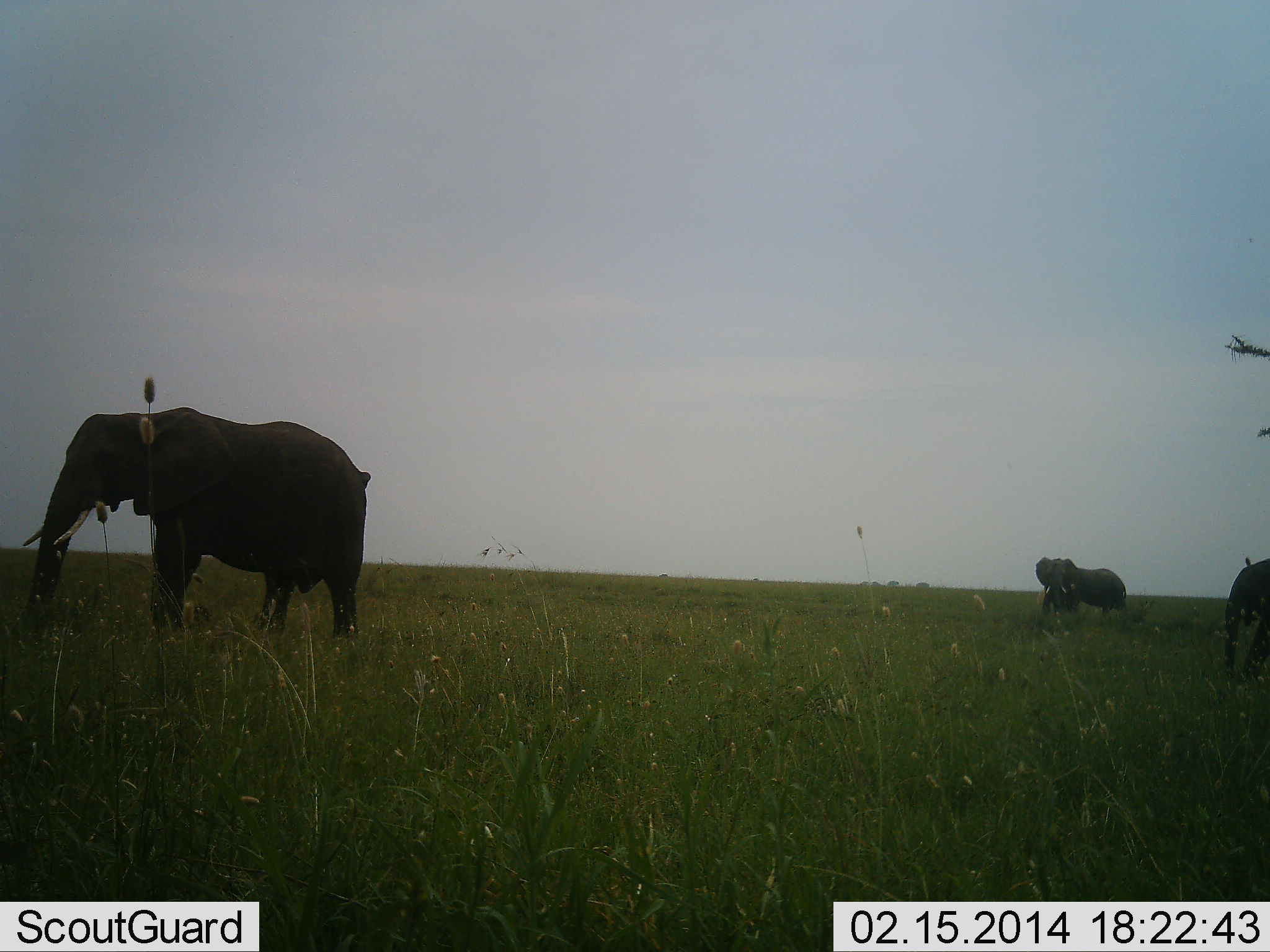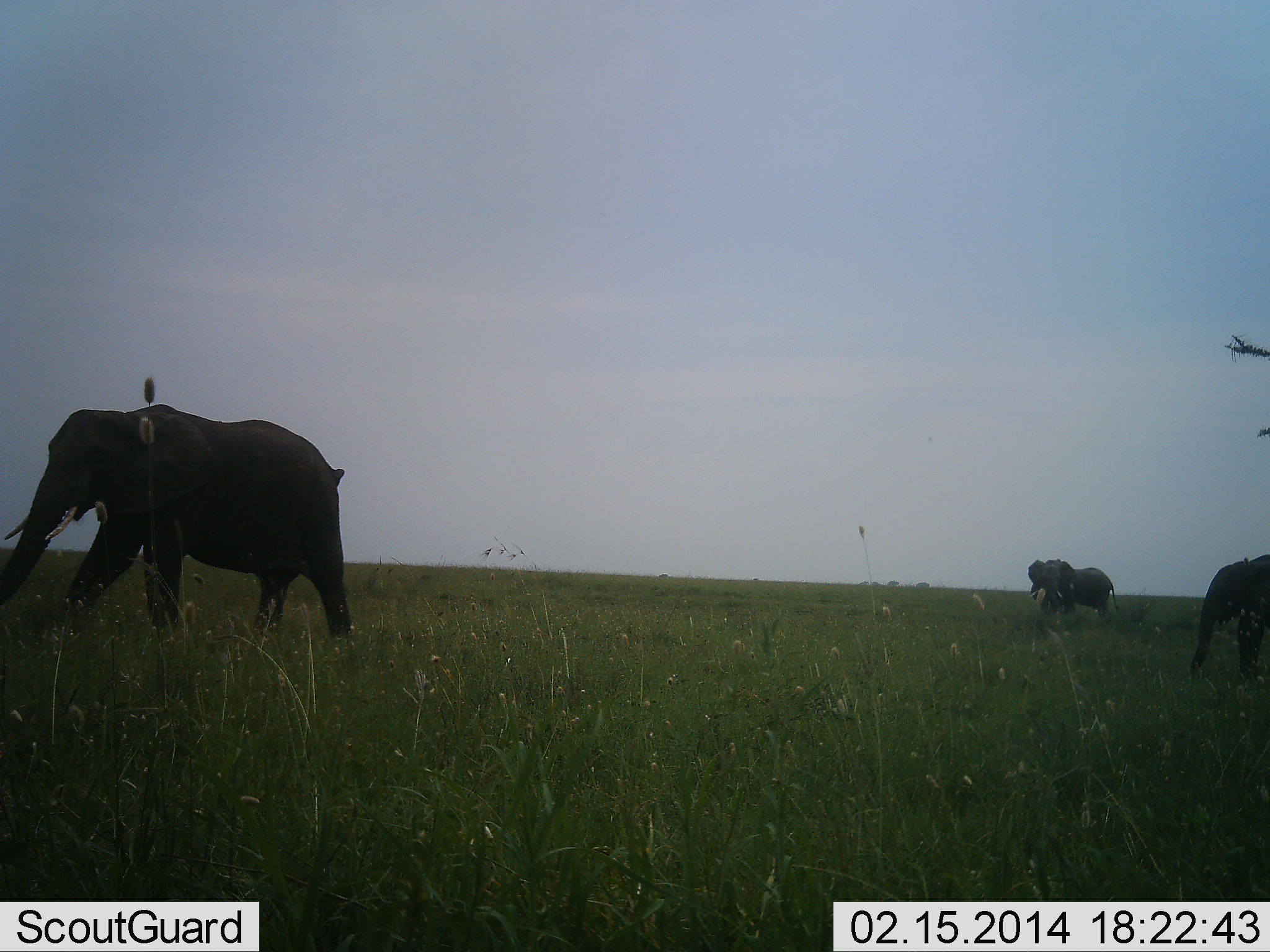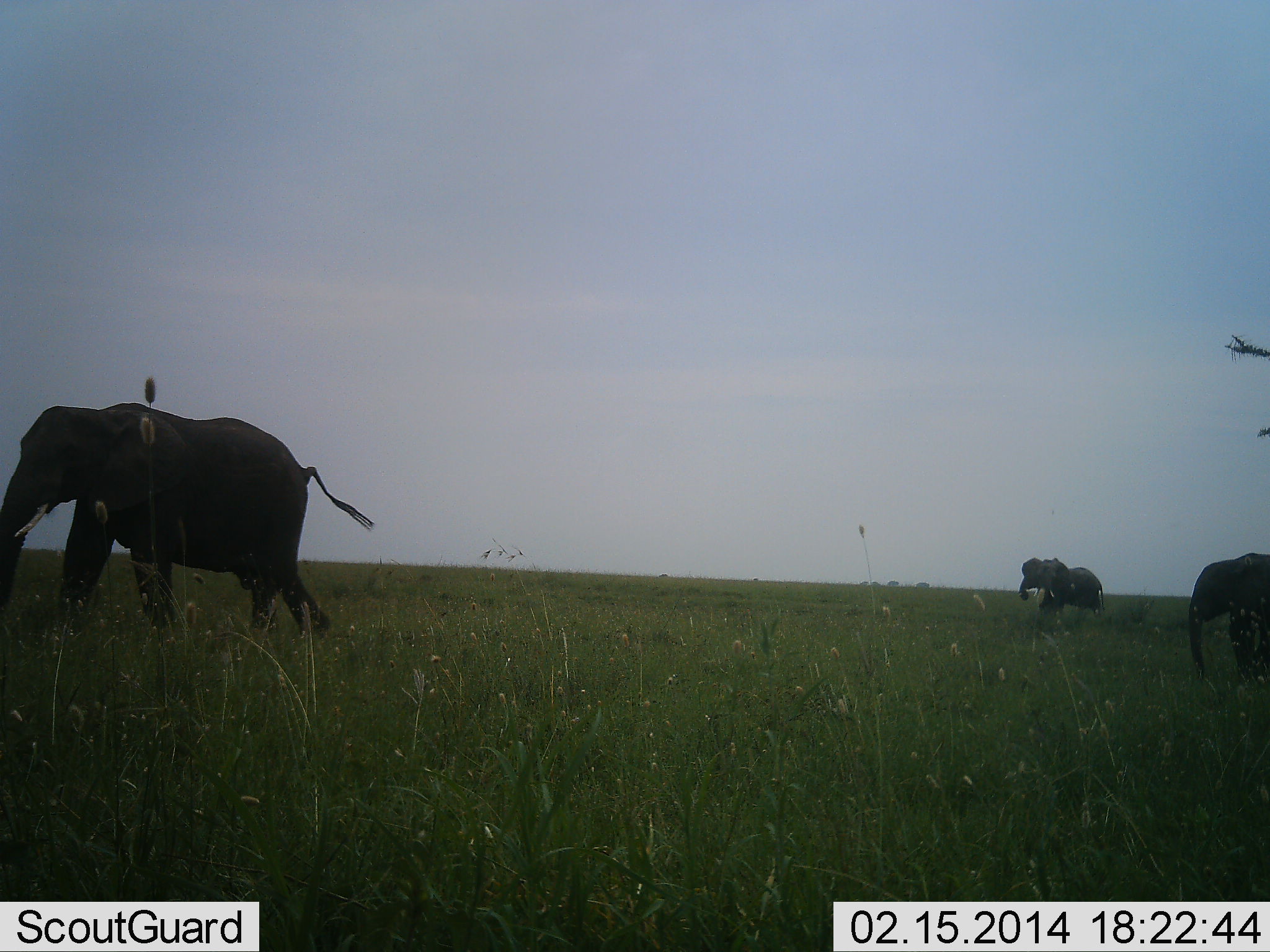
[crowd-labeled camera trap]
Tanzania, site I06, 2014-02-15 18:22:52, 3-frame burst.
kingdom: Animalia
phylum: Chordata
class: Mammalia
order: Proboscidea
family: Elephantidae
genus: Loxodonta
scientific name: Loxodonta africana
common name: african bush elephant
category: elephant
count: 3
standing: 10%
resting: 0%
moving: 90%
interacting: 0%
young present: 30%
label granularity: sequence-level